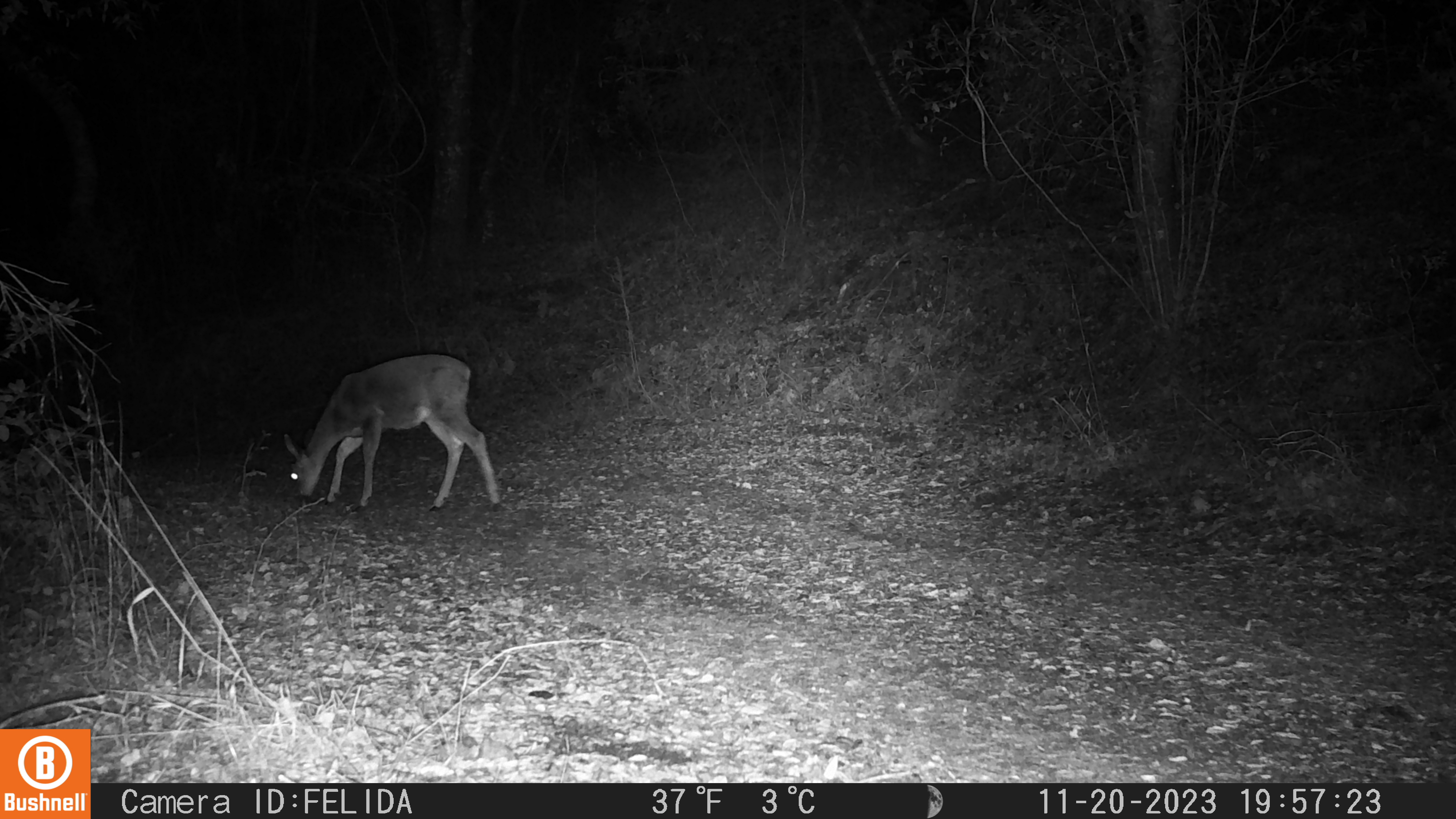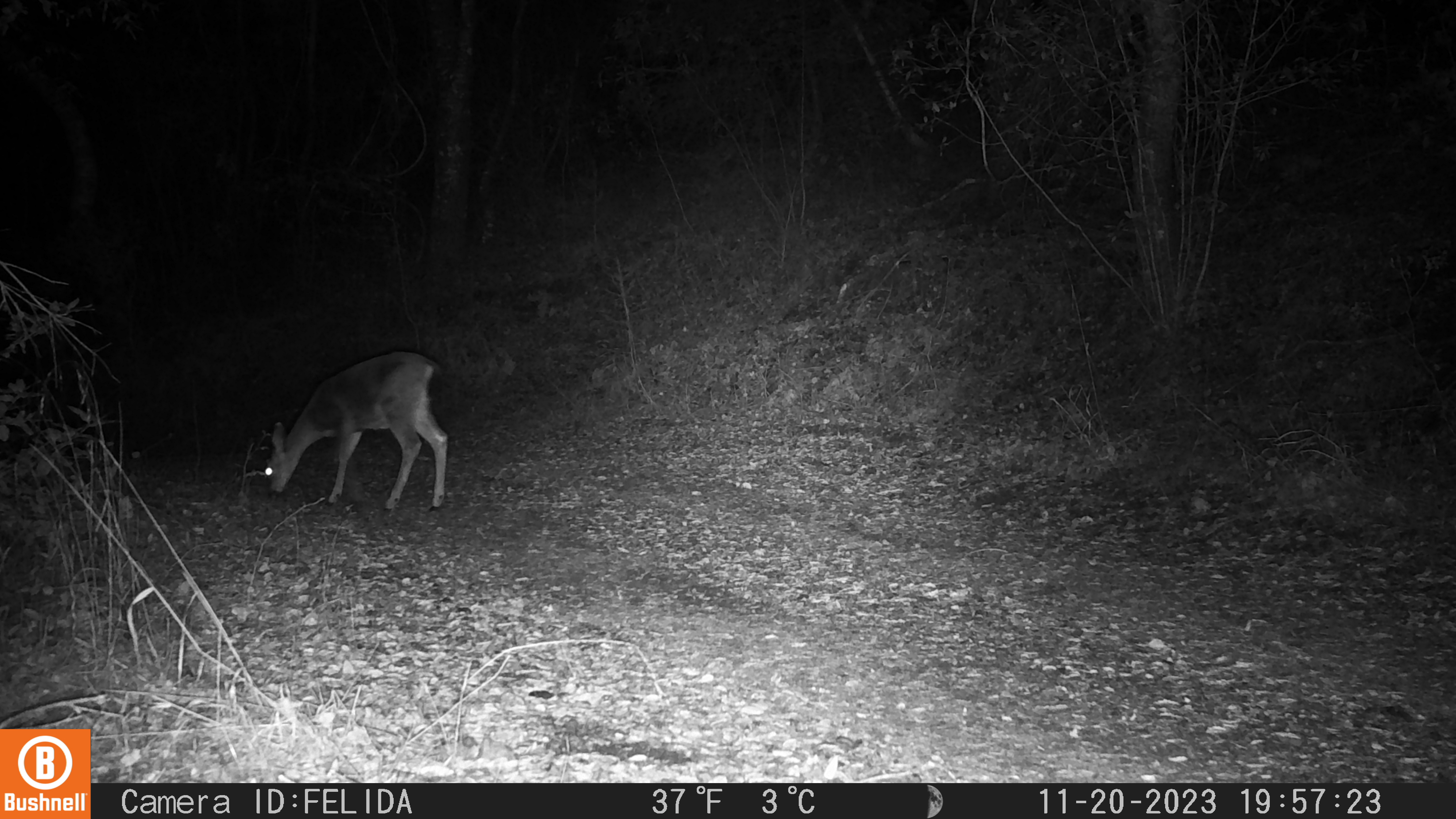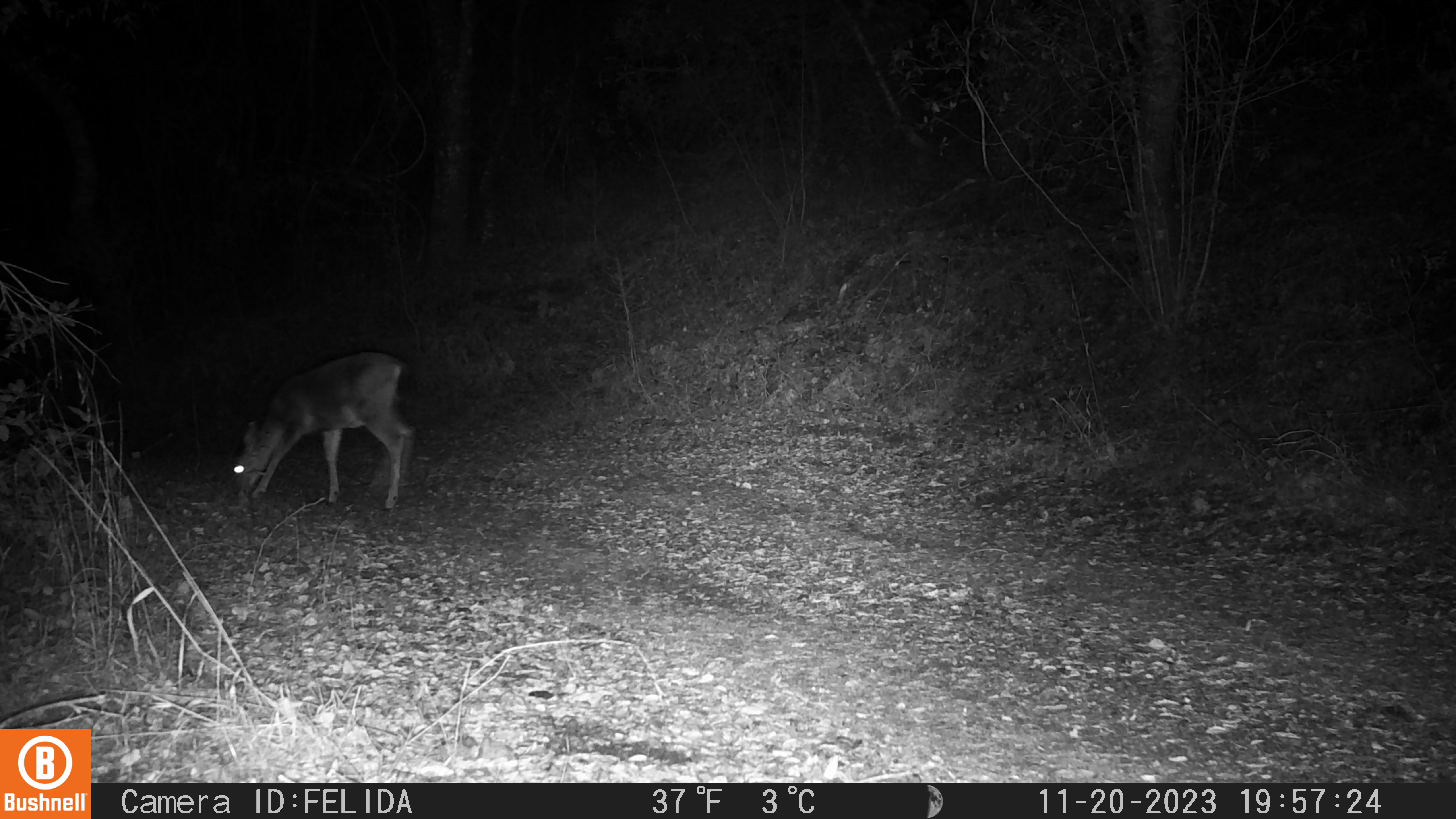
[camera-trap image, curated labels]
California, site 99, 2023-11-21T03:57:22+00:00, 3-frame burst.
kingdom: Animalia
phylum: Chordata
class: Mammalia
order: Artiodactyla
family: Cervidae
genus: Odocoileus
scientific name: Odocoileus hemionus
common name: mule deer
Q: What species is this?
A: Mule deer (Odocoileus hemionus).